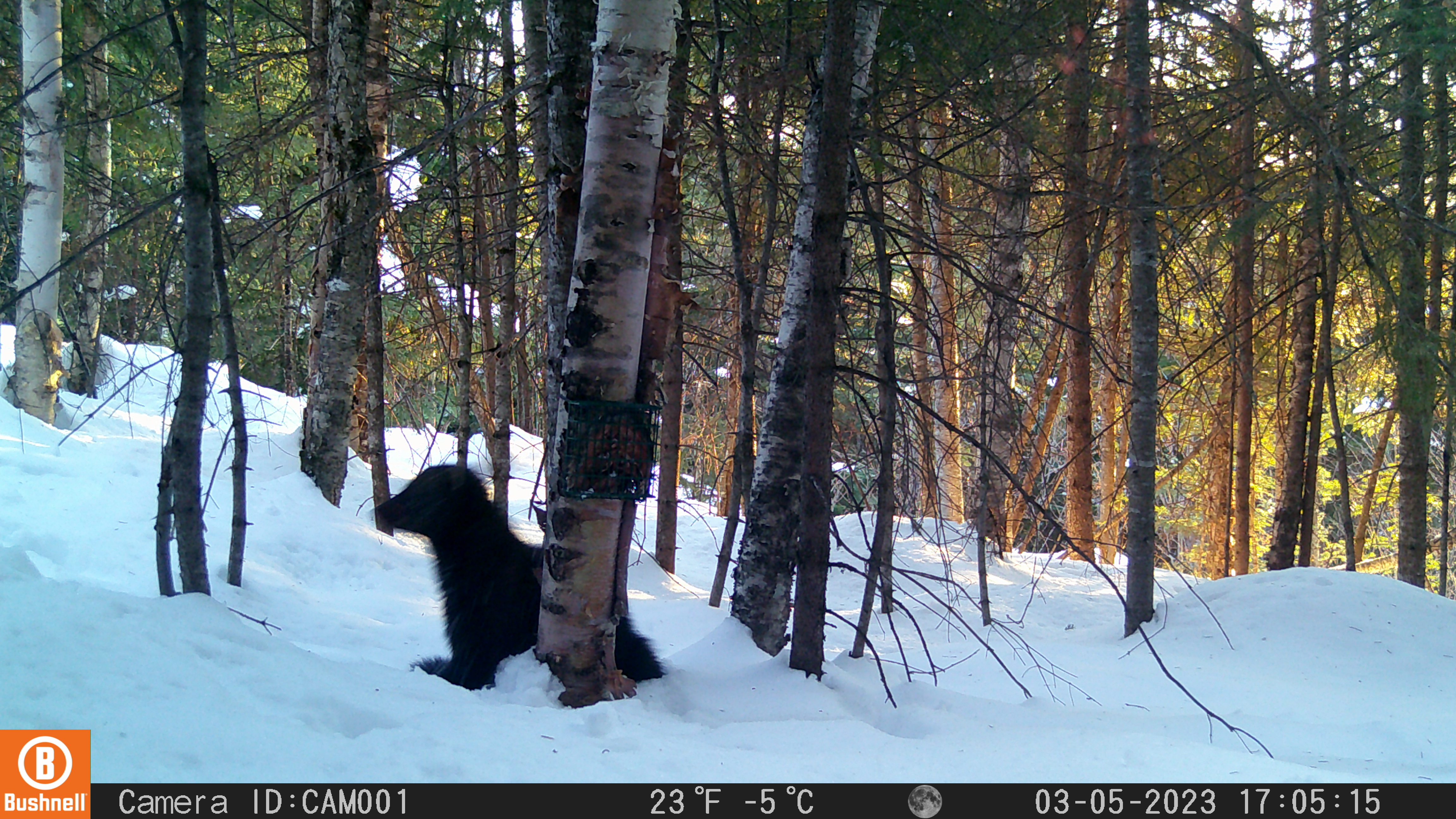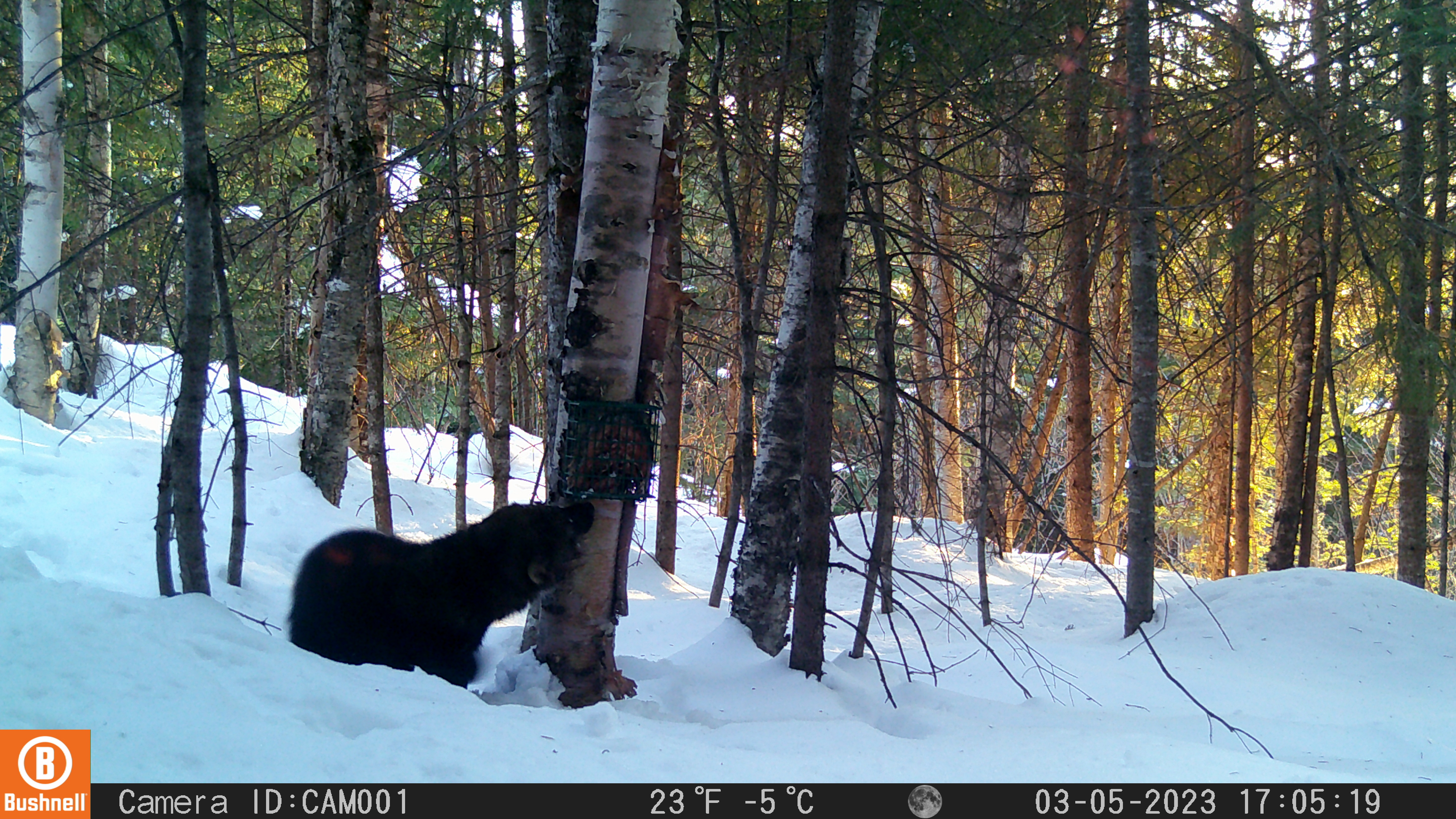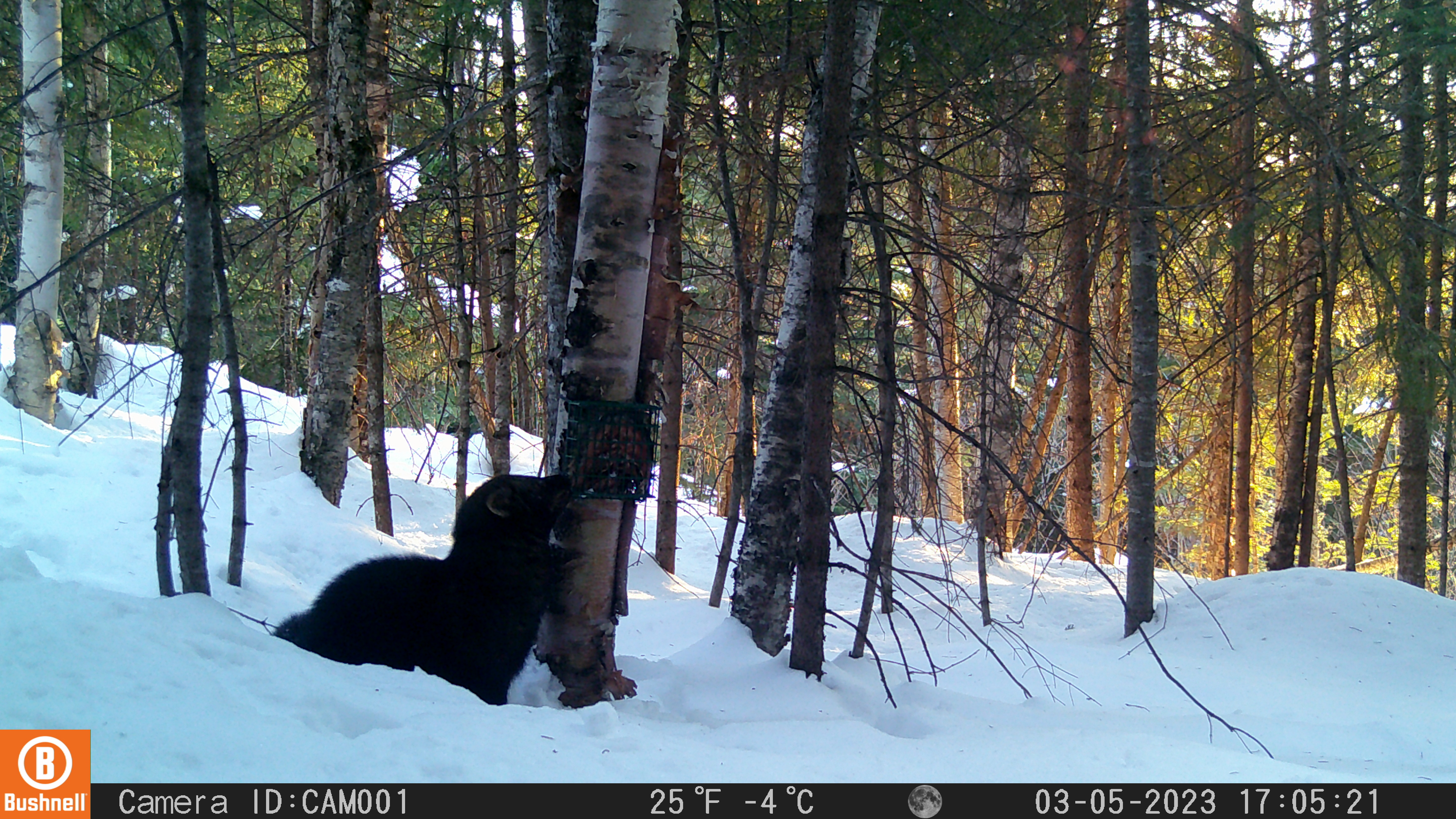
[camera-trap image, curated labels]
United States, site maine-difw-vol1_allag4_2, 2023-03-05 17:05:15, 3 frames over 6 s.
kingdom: Animalia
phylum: Chordata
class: Mammalia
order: Carnivora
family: Mustelidae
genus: Pekania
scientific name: Pekania pennanti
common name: fisher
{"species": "fisher (Pekania pennanti)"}